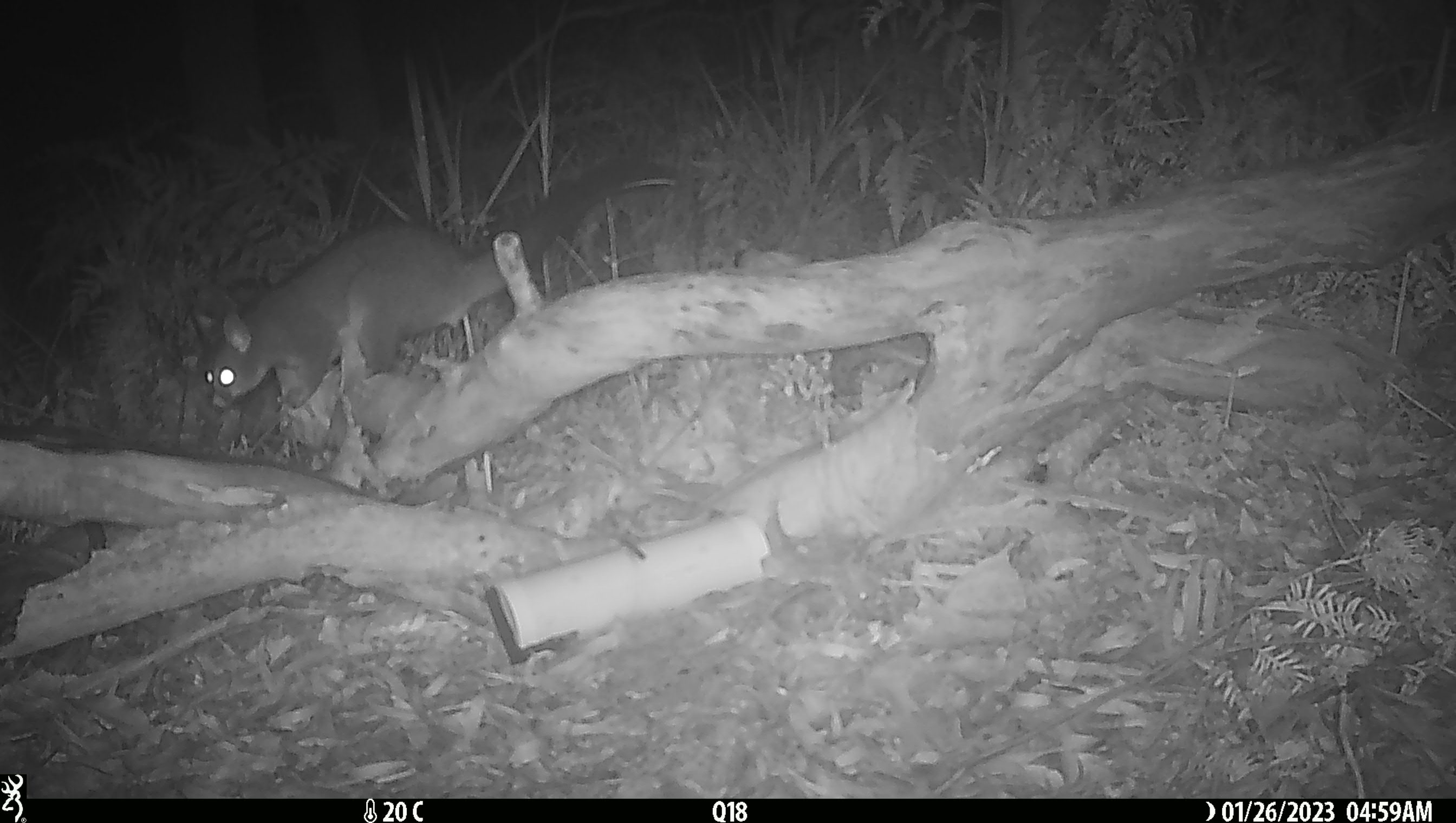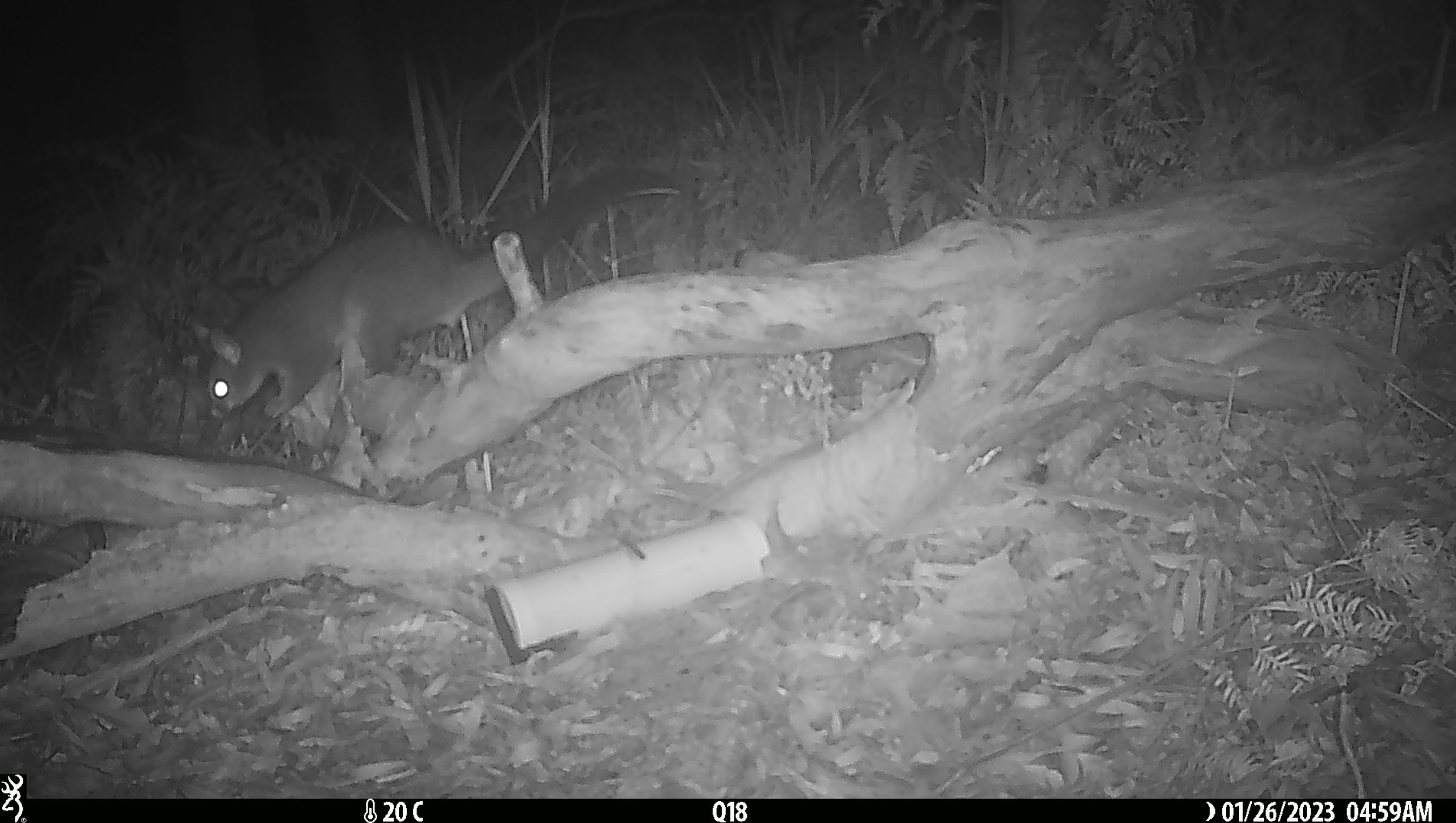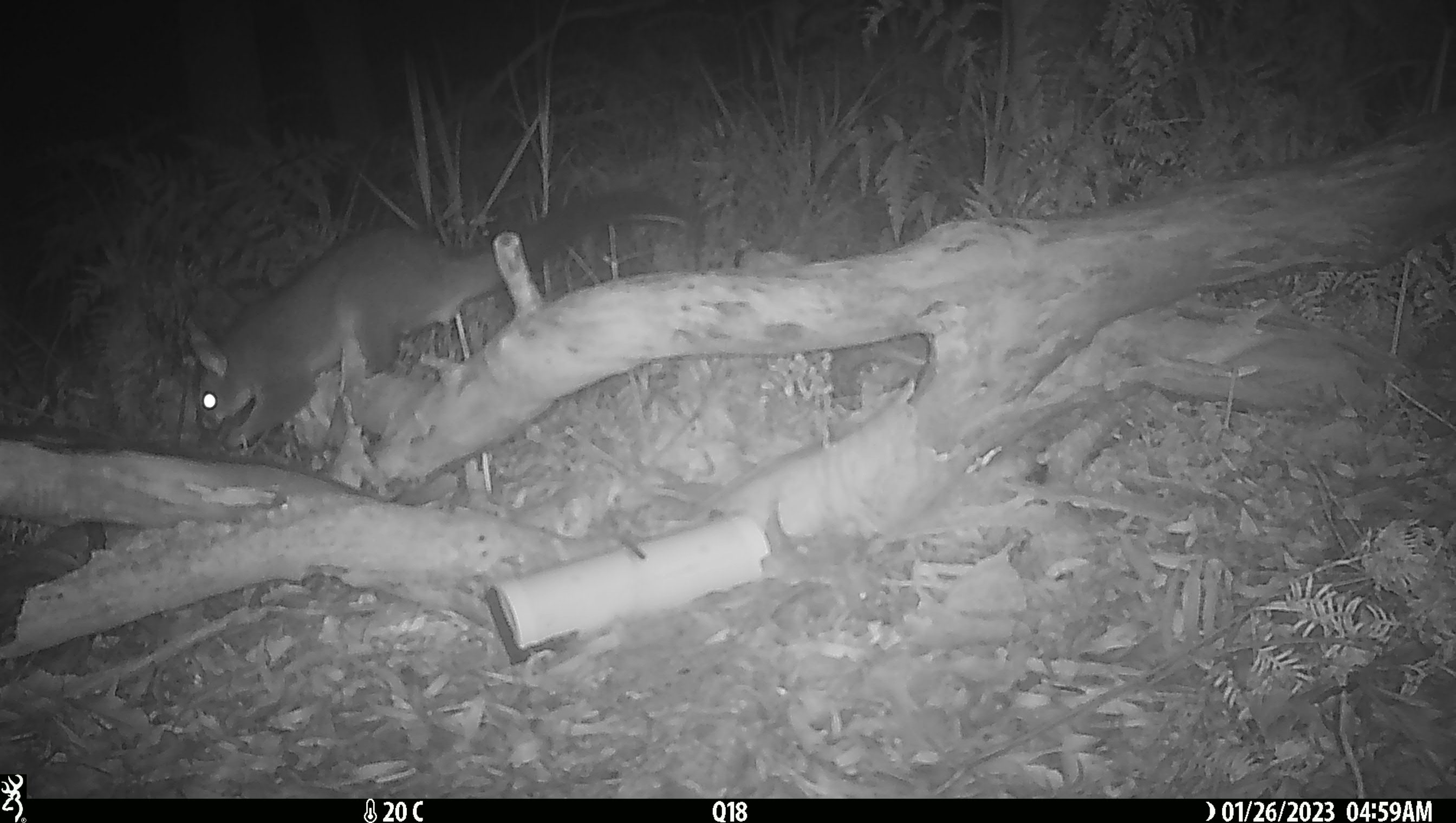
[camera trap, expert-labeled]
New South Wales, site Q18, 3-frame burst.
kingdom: Animalia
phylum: Chordata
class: Mammalia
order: Diprotodontia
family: Phalangeridae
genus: Trichosurus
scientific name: Trichosurus vulpecula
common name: common brushtail possum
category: possum